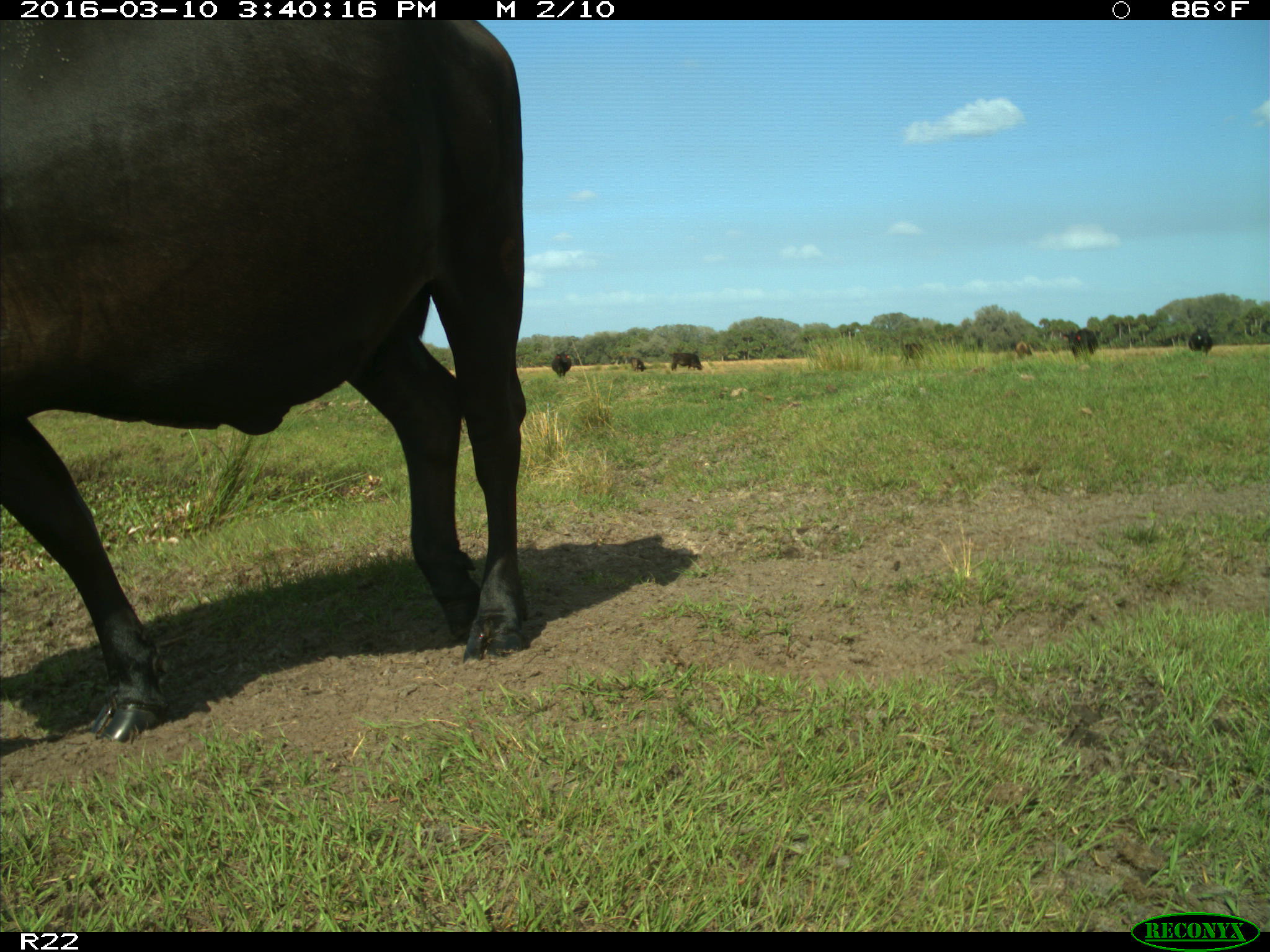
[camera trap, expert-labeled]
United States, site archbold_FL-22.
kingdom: Animalia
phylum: Chordata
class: Mammalia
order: Artiodactyla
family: Bovidae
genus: Bos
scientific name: Bos taurus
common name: domestic cow